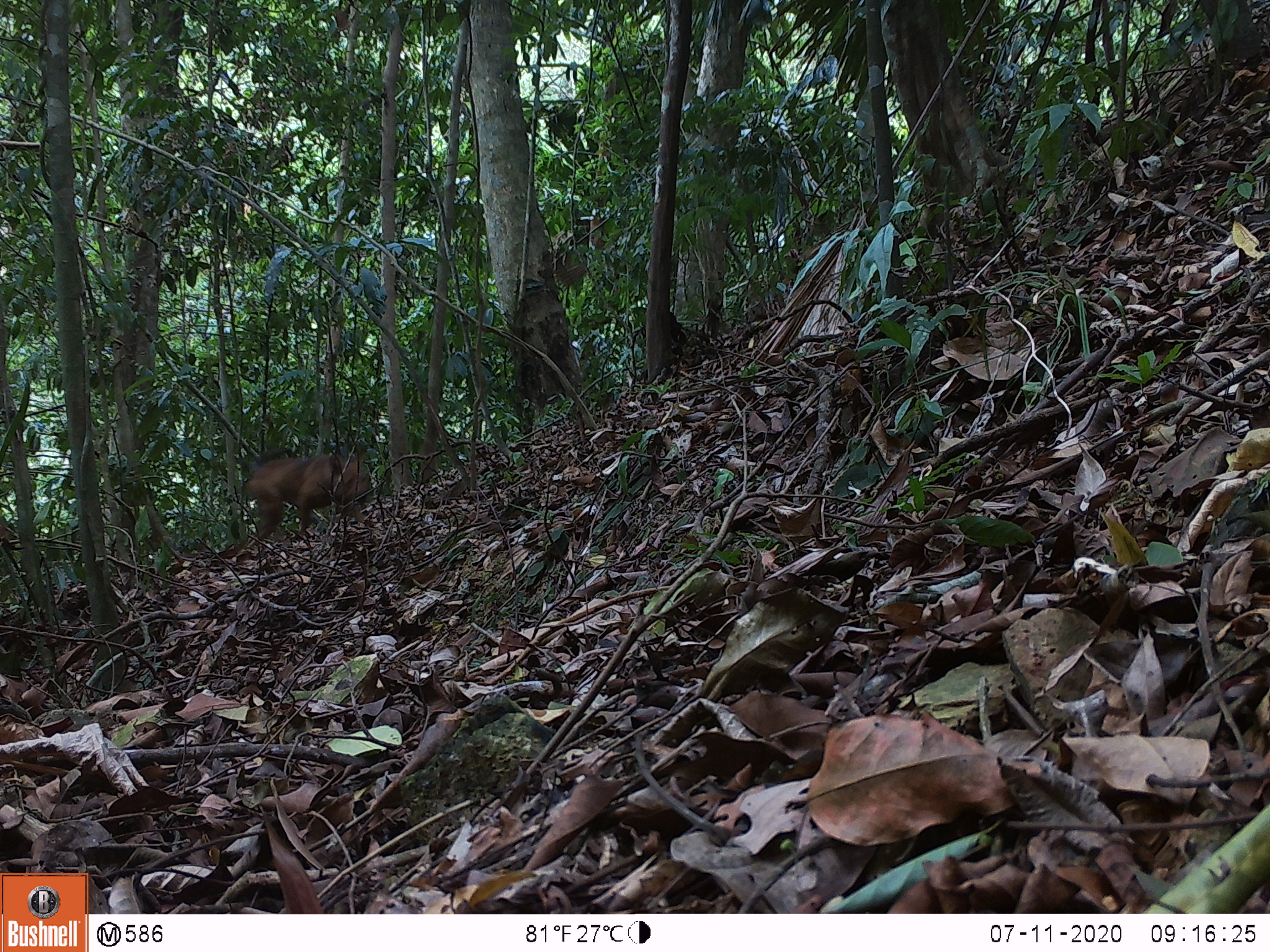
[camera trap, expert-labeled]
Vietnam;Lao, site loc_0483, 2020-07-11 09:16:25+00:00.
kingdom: Animalia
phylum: Chordata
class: Mammalia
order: Carnivora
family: Canidae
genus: Canis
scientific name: Canis familiaris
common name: domestic dog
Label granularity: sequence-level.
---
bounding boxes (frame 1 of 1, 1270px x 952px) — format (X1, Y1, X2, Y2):
domestic dog: (244, 443, 374, 541)